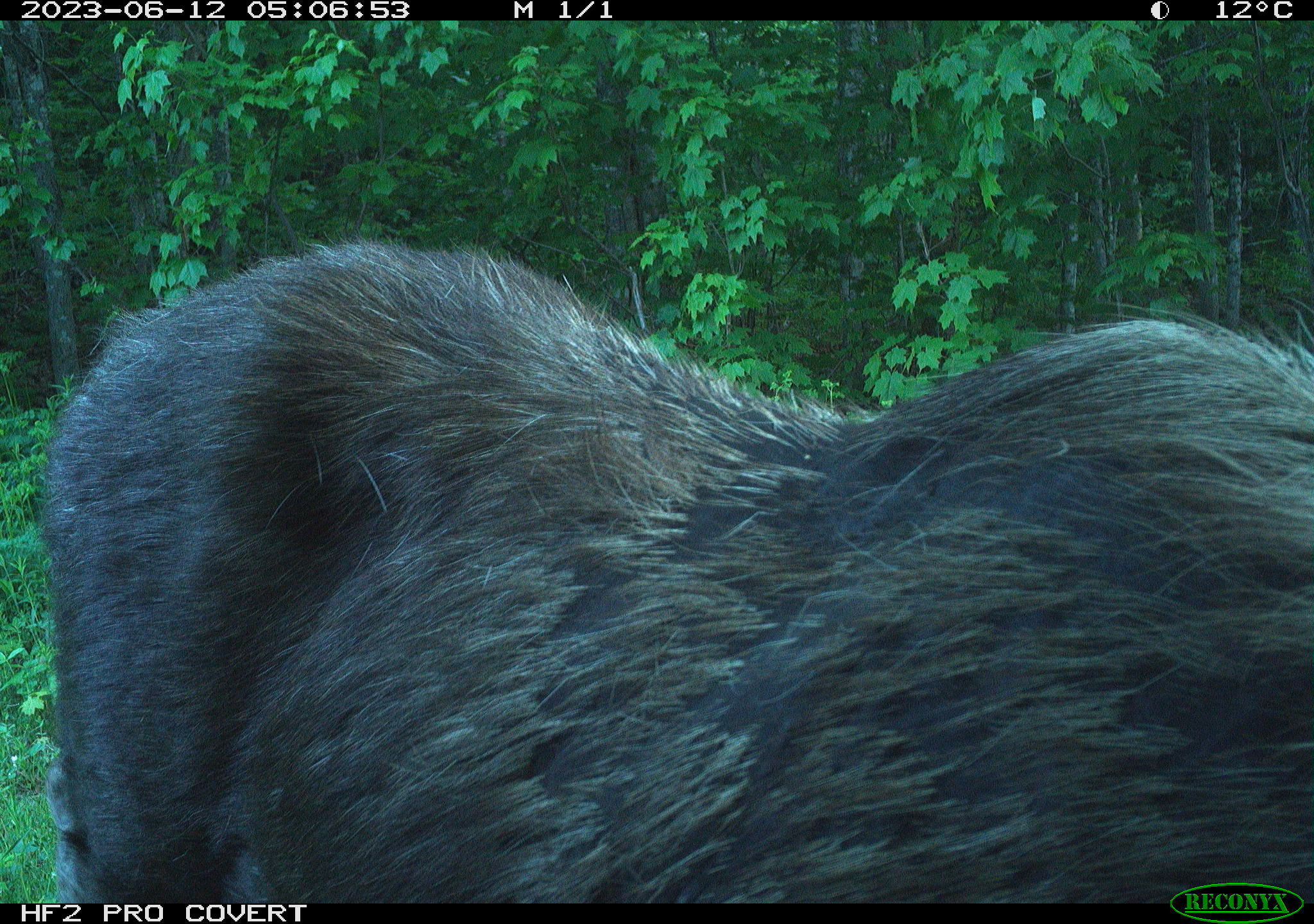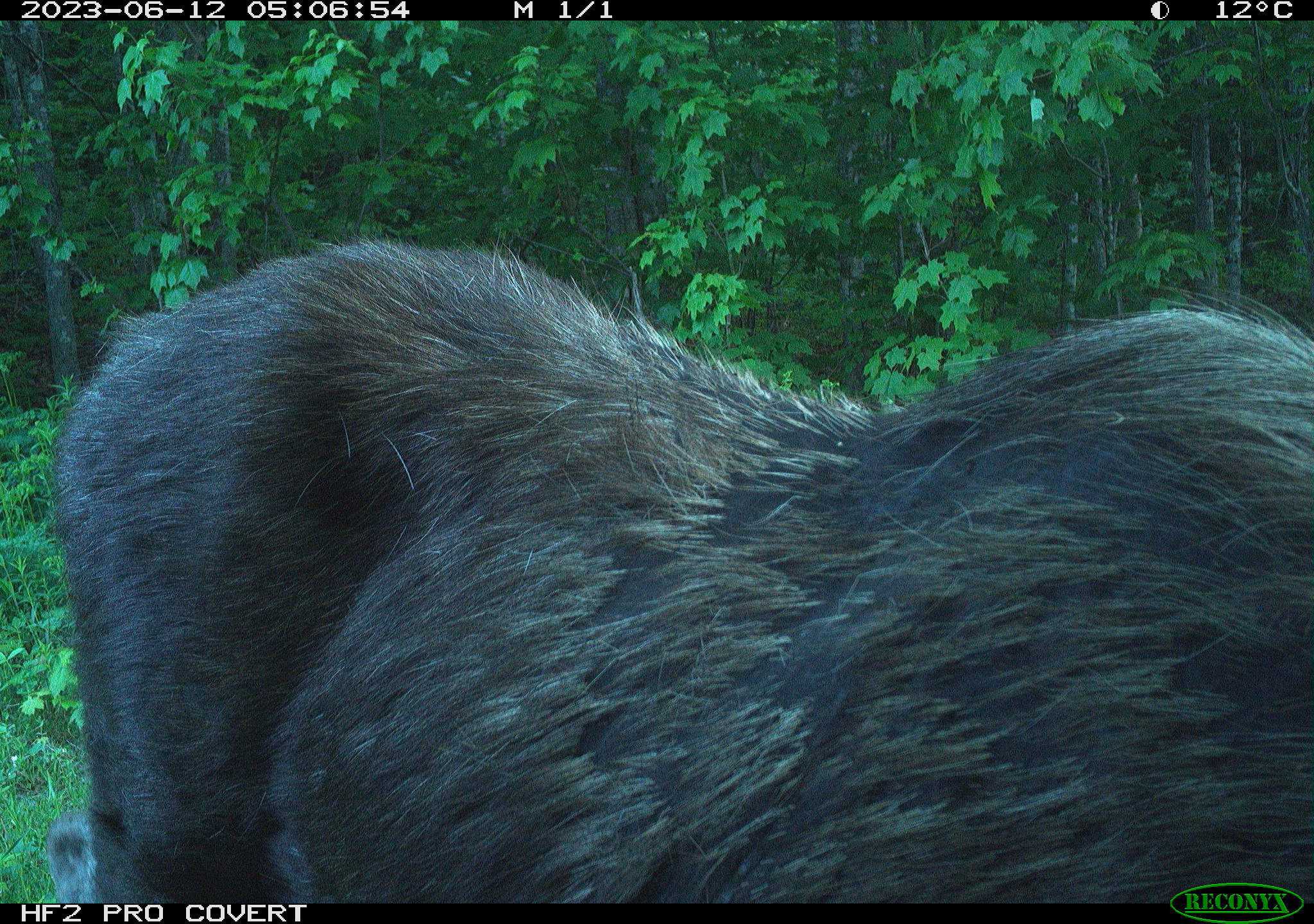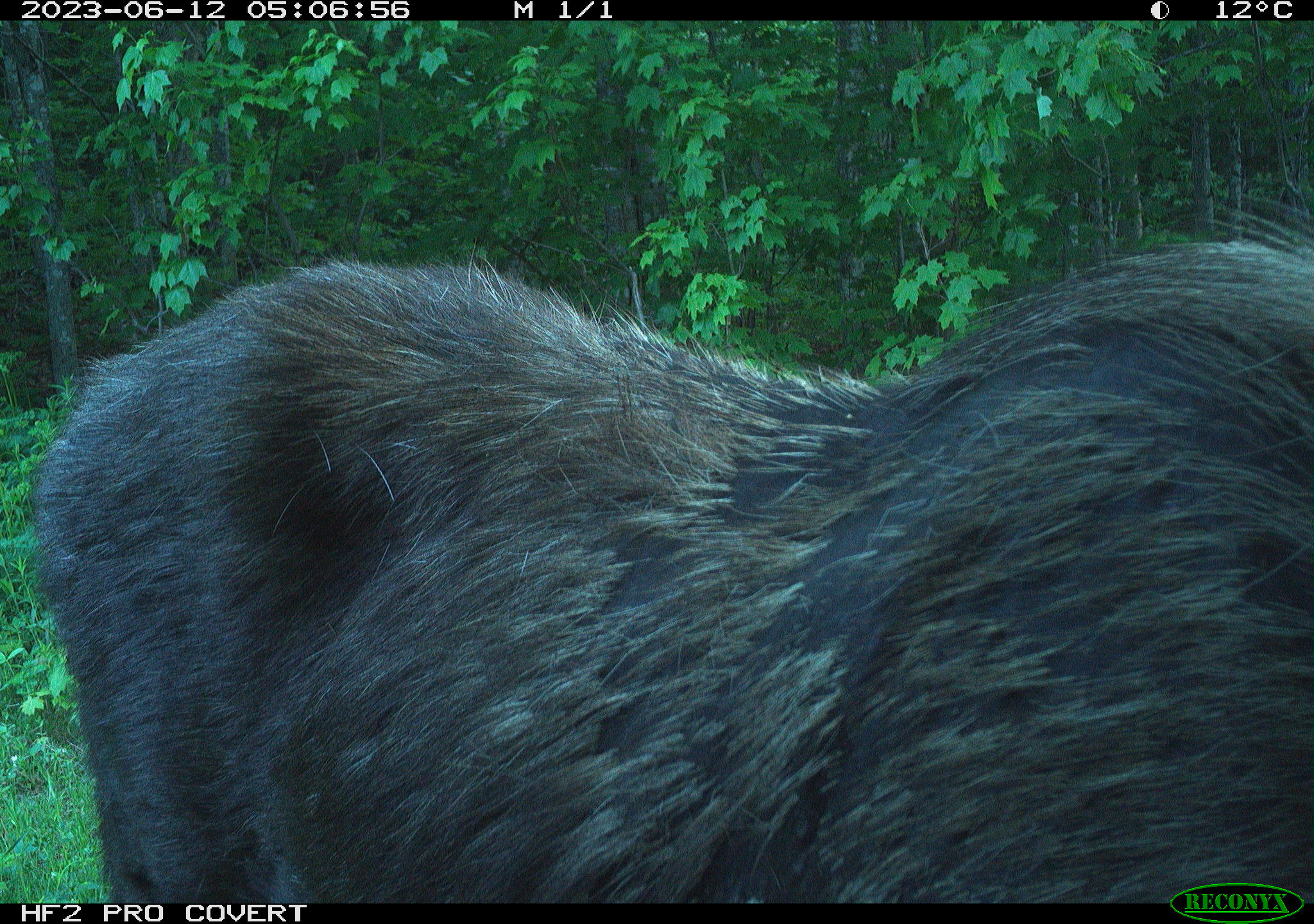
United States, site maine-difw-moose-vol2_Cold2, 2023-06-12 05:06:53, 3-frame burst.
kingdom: Animalia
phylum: Chordata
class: Mammalia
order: Artiodactyla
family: Cervidae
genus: Alces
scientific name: Alces alces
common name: moose